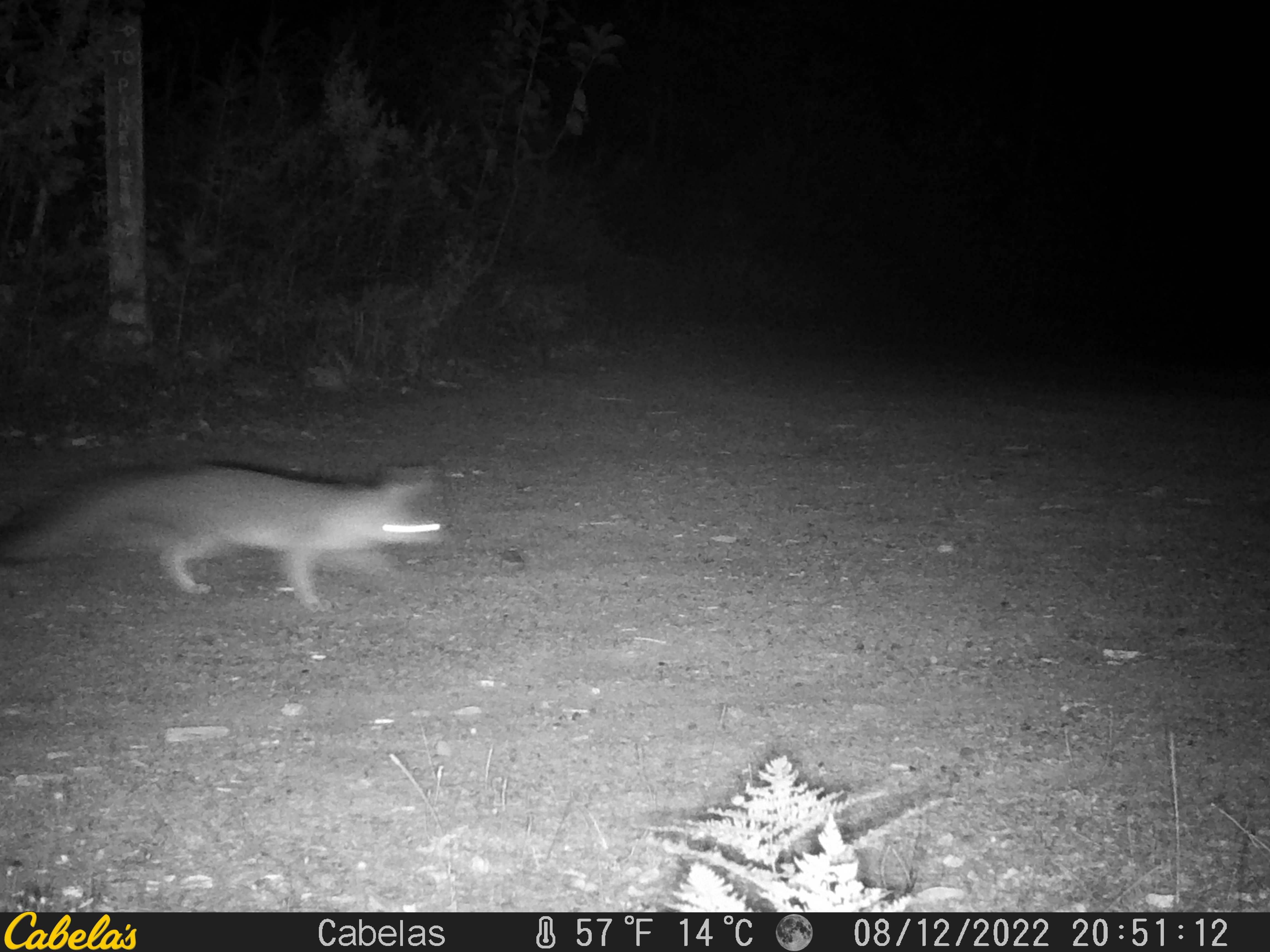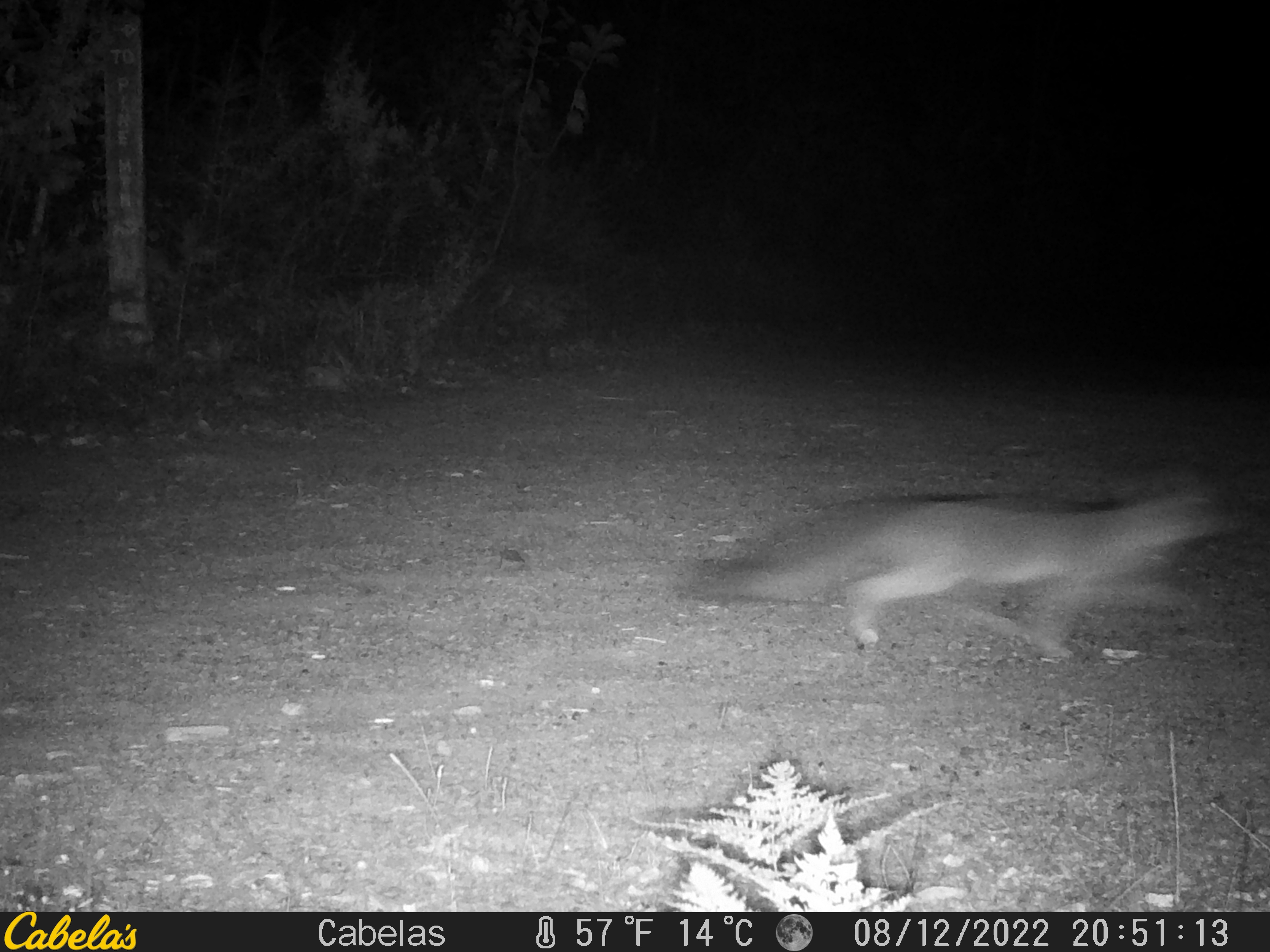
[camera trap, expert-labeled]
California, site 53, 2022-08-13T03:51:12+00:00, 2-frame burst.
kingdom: Animalia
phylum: Chordata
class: Mammalia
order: Carnivora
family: Canidae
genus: Urocyon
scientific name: Urocyon cinereoargenteus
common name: gray fox